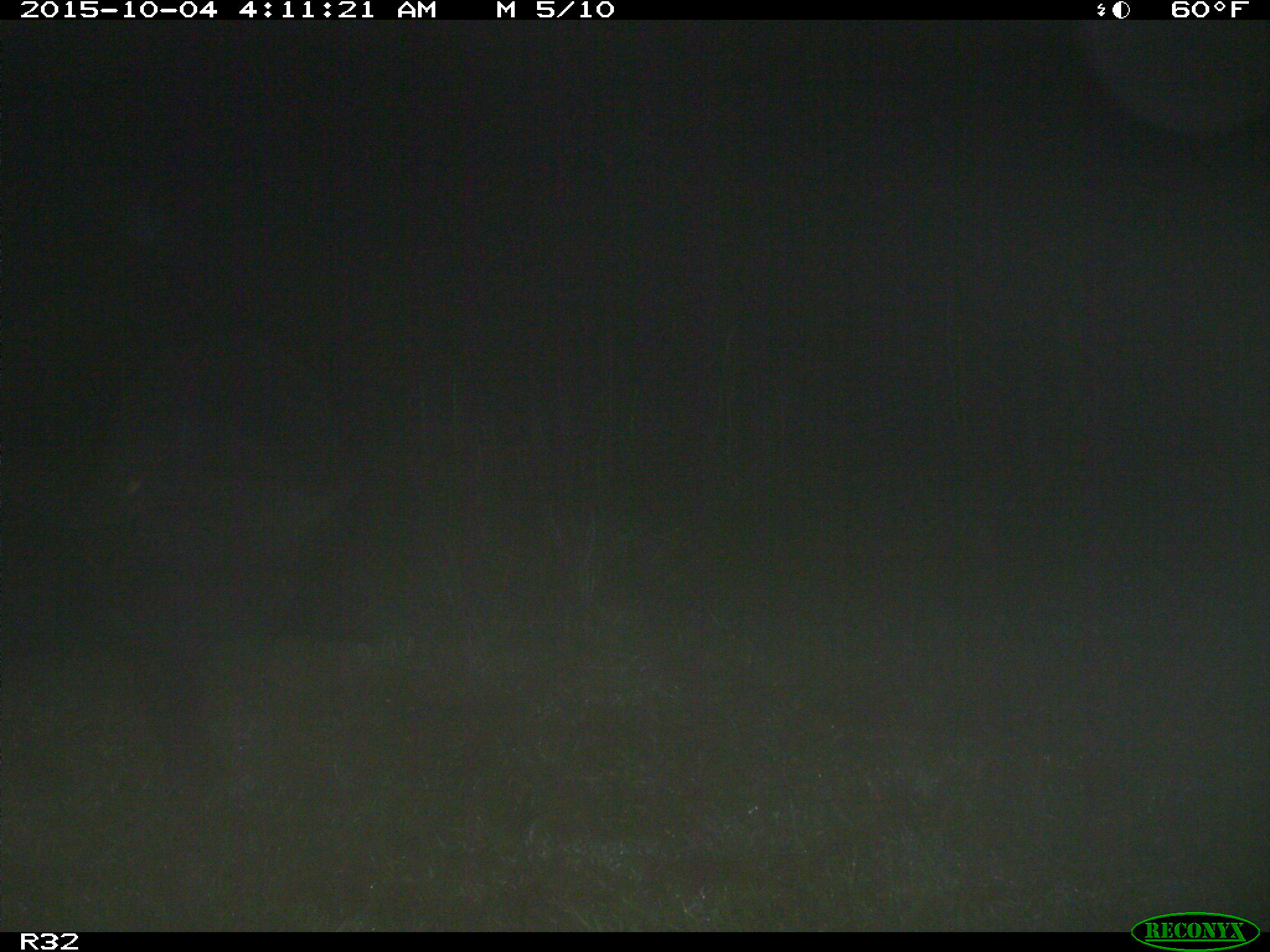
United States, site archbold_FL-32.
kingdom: Animalia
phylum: Chordata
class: Mammalia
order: Artiodactyla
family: Suidae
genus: Sus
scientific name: Sus scrofa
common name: wild boar